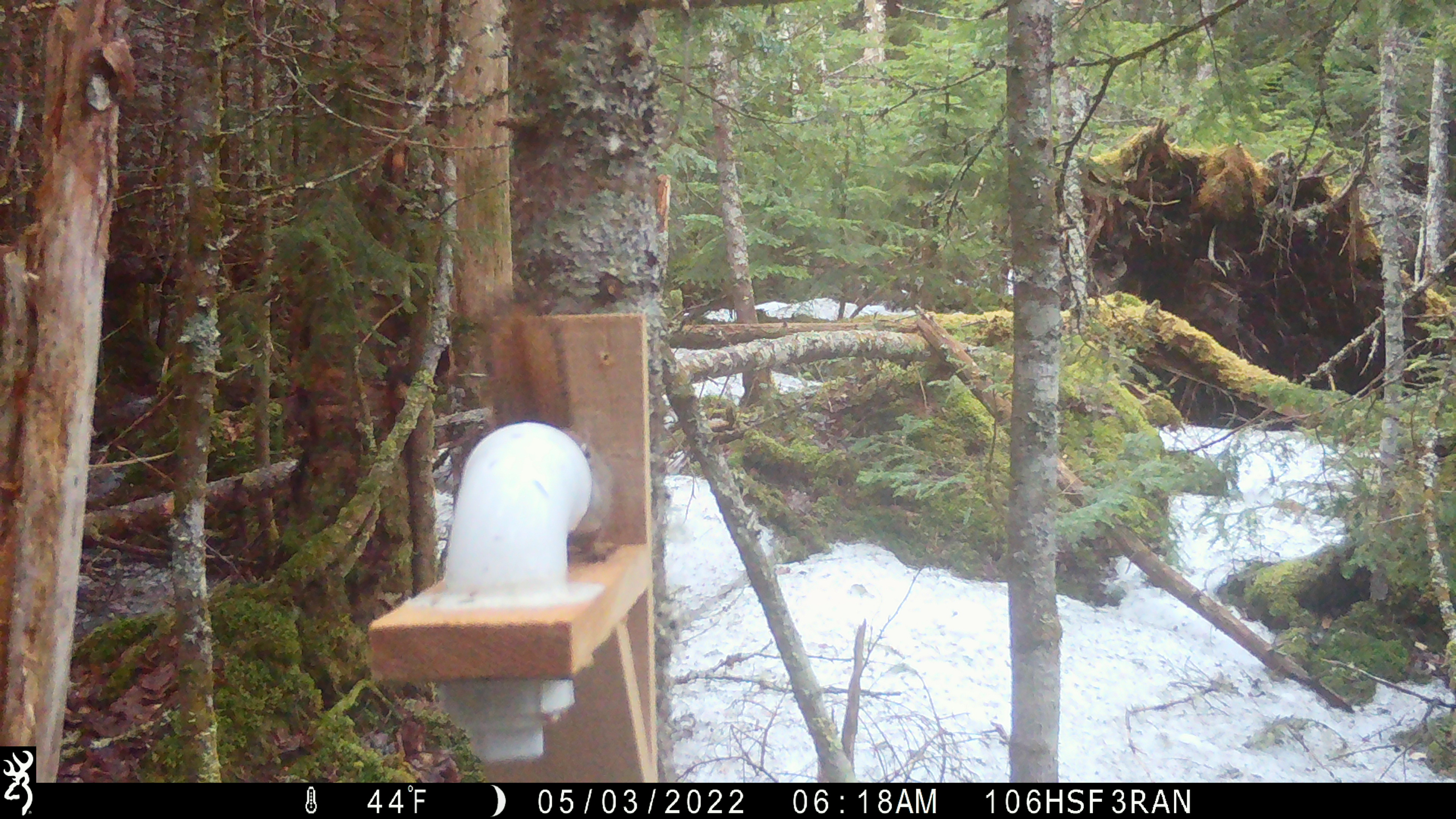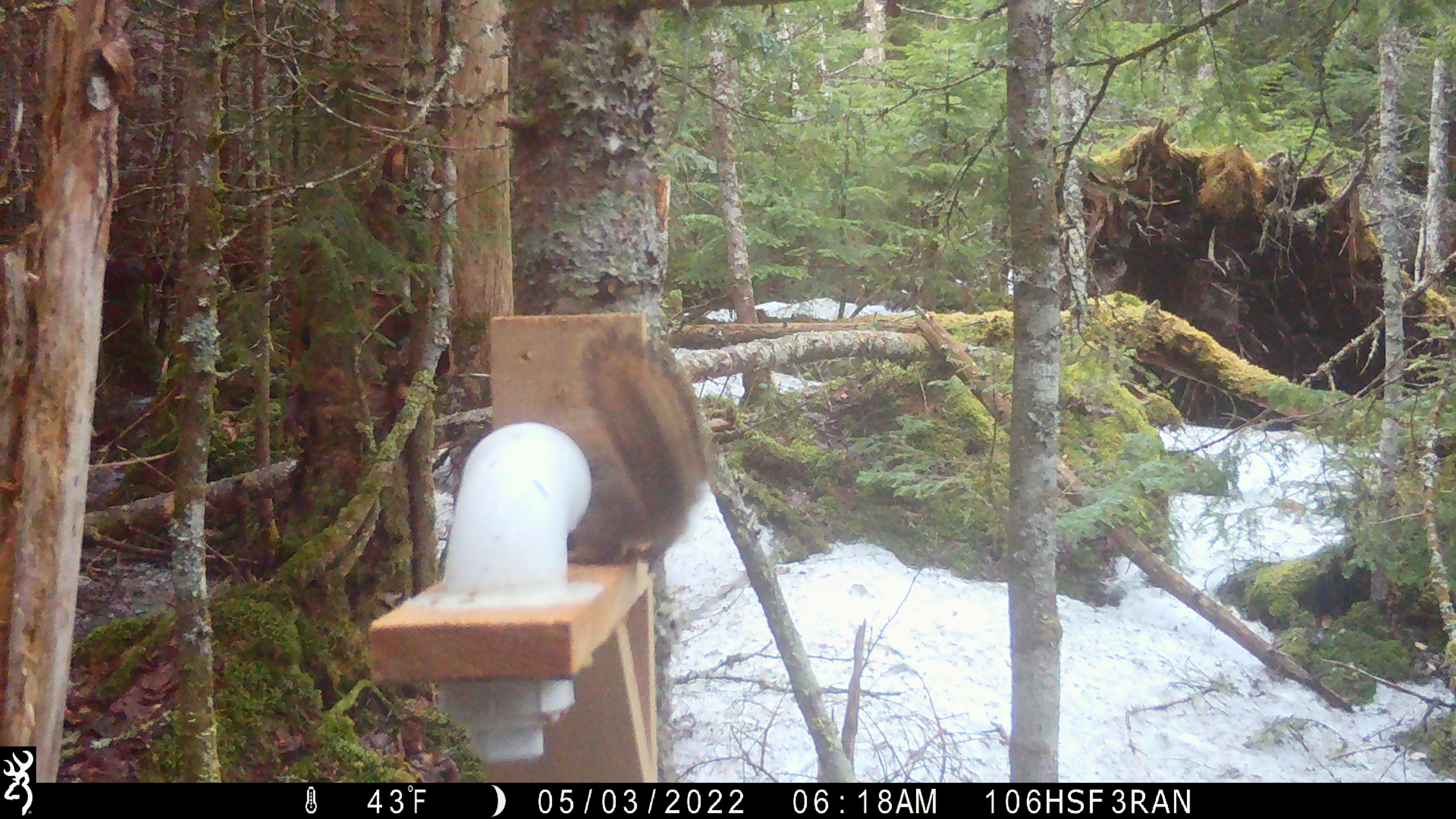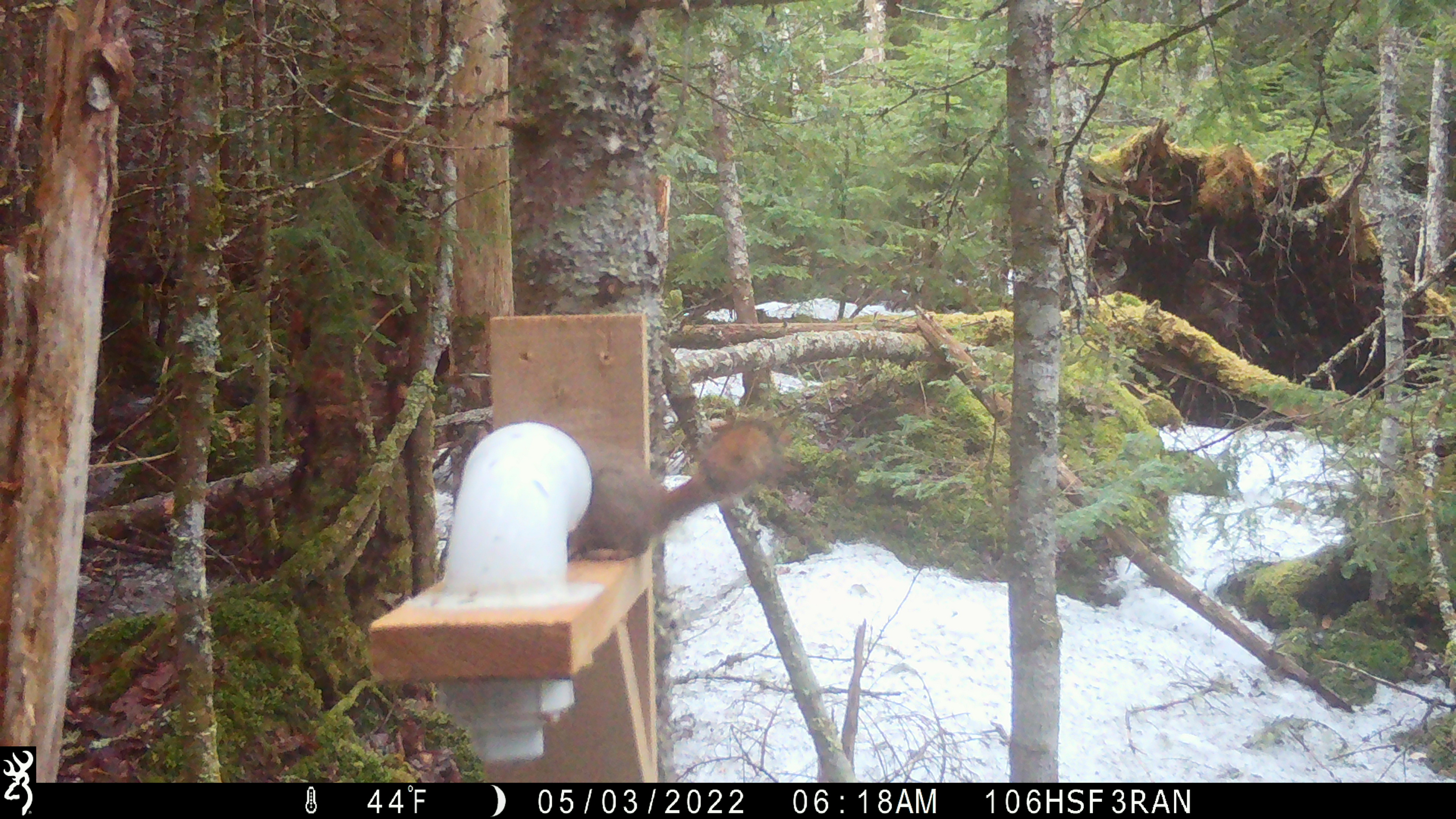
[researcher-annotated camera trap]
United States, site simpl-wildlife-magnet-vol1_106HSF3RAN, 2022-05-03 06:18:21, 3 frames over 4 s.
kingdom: Animalia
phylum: Chordata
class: Mammalia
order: Rodentia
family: Sciuridae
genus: Tamiasciurus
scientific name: Tamiasciurus hudsonicus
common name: red squirrel